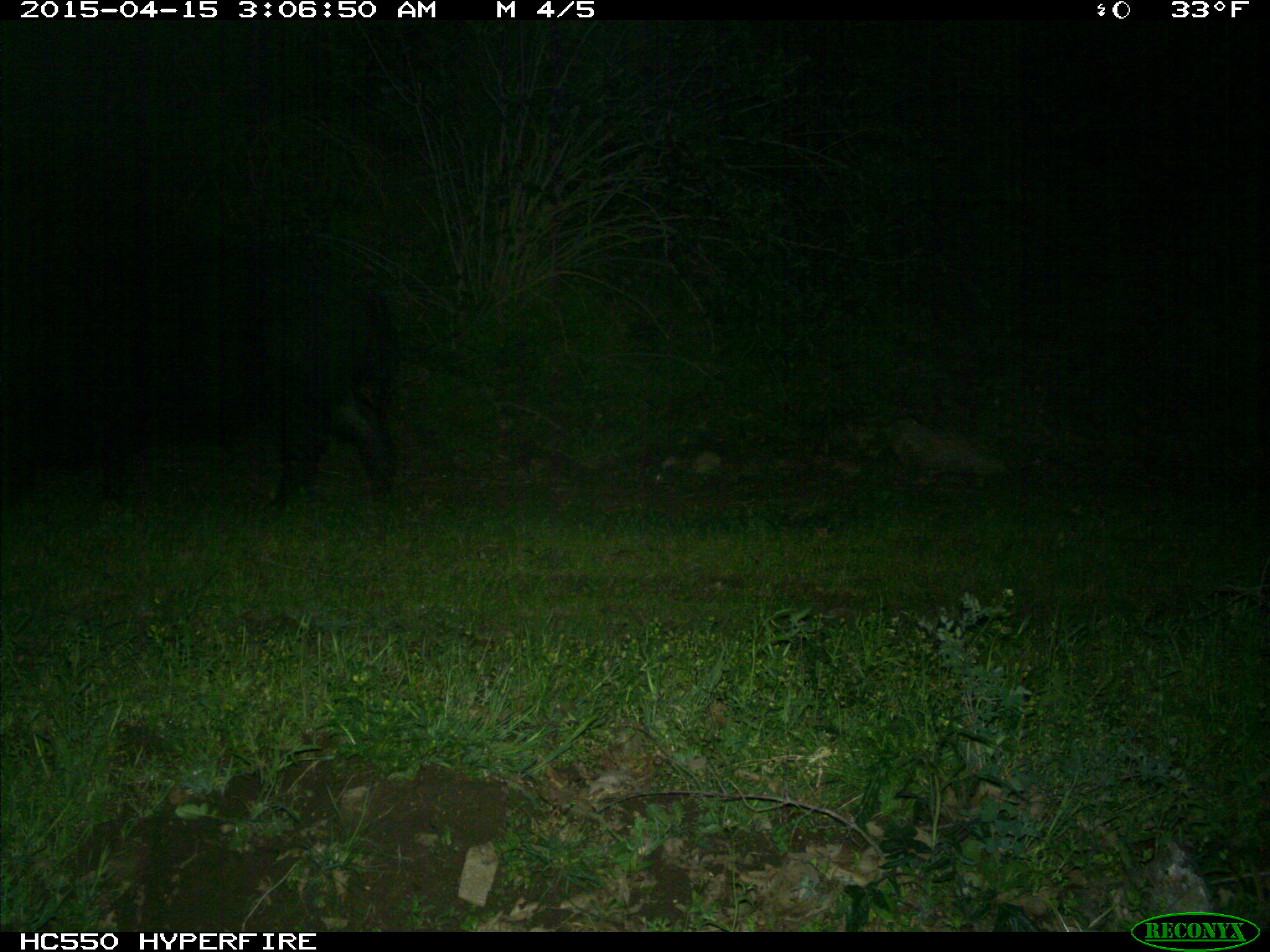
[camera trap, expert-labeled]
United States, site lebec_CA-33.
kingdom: Animalia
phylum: Chordata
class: Mammalia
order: Artiodactyla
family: Suidae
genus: Sus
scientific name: Sus scrofa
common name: wild boar